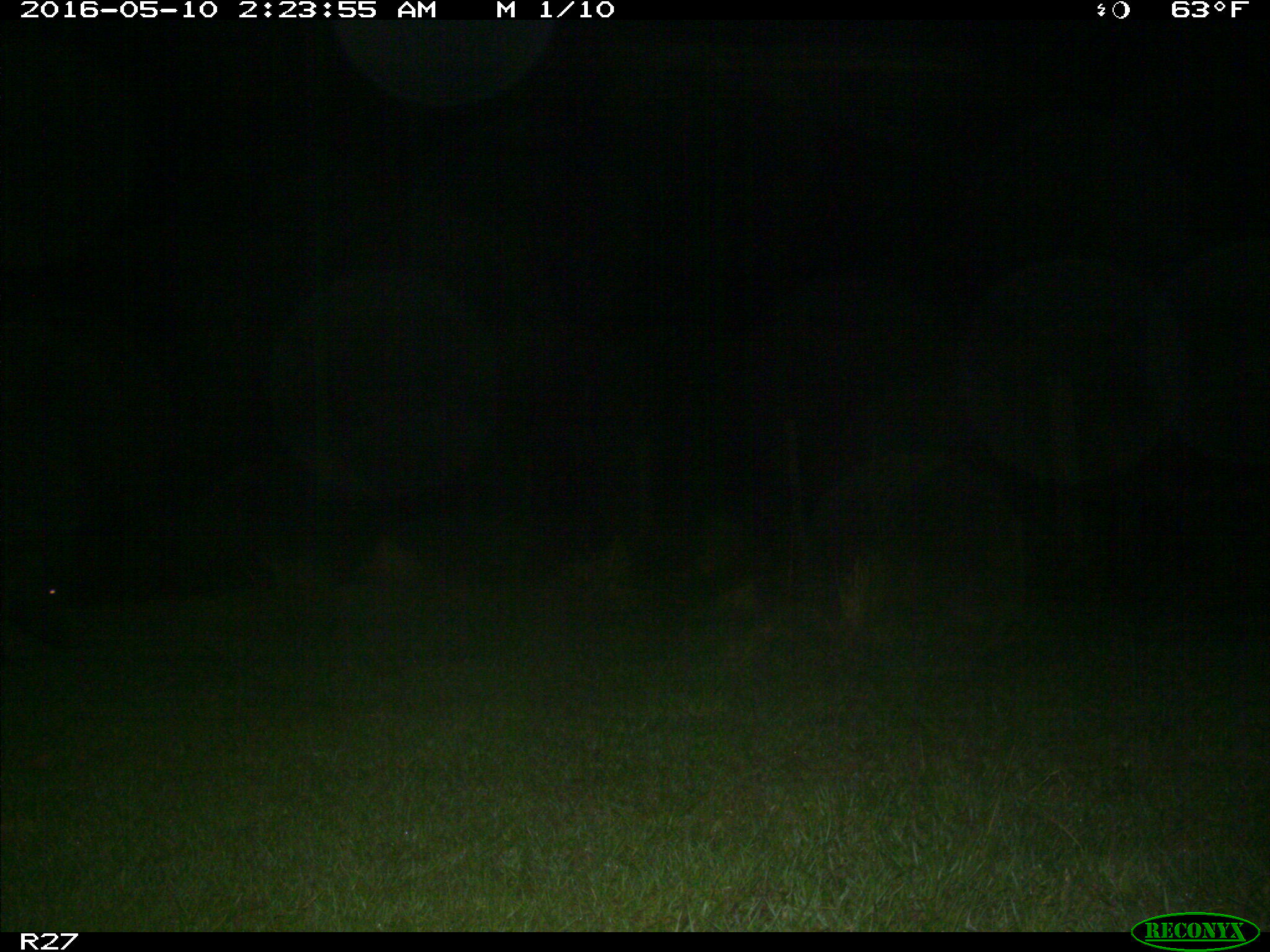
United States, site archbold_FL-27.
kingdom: Animalia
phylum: Chordata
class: Mammalia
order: Artiodactyla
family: Suidae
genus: Sus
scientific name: Sus scrofa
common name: wild boar